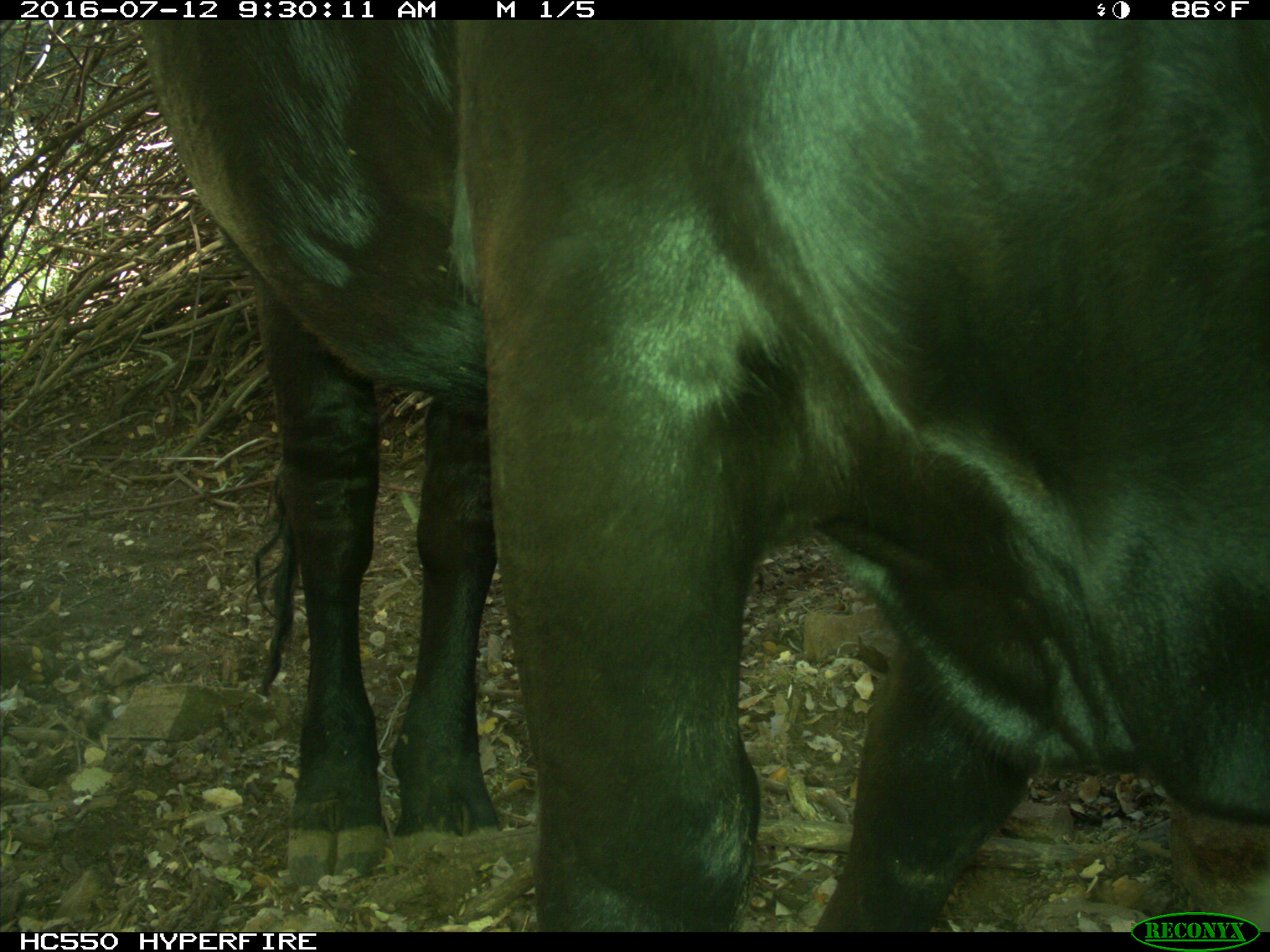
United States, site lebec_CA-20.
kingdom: Animalia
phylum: Chordata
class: Mammalia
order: Artiodactyla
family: Bovidae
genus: Bos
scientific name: Bos taurus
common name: domestic cow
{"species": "Bos taurus (domestic cow)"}